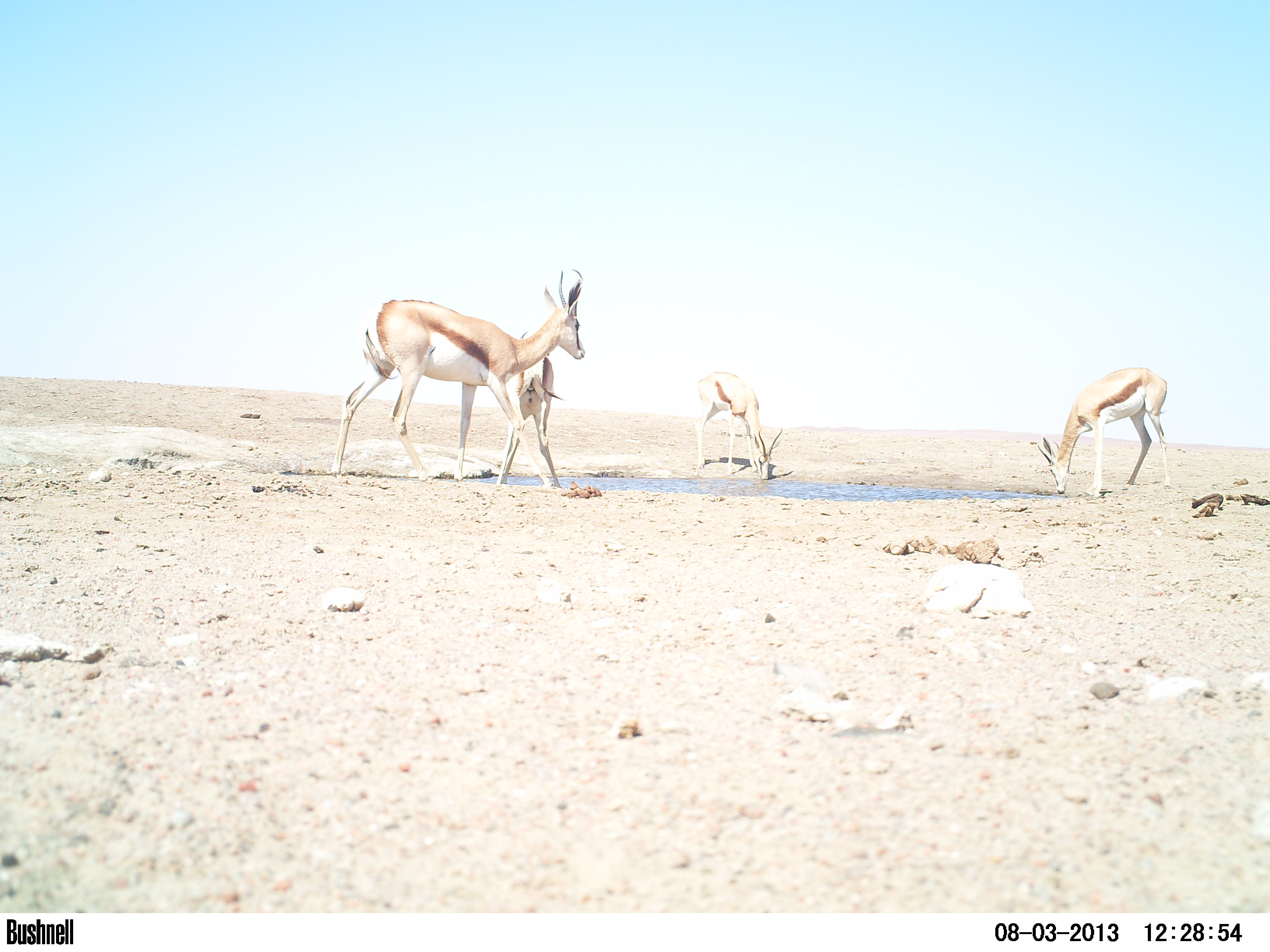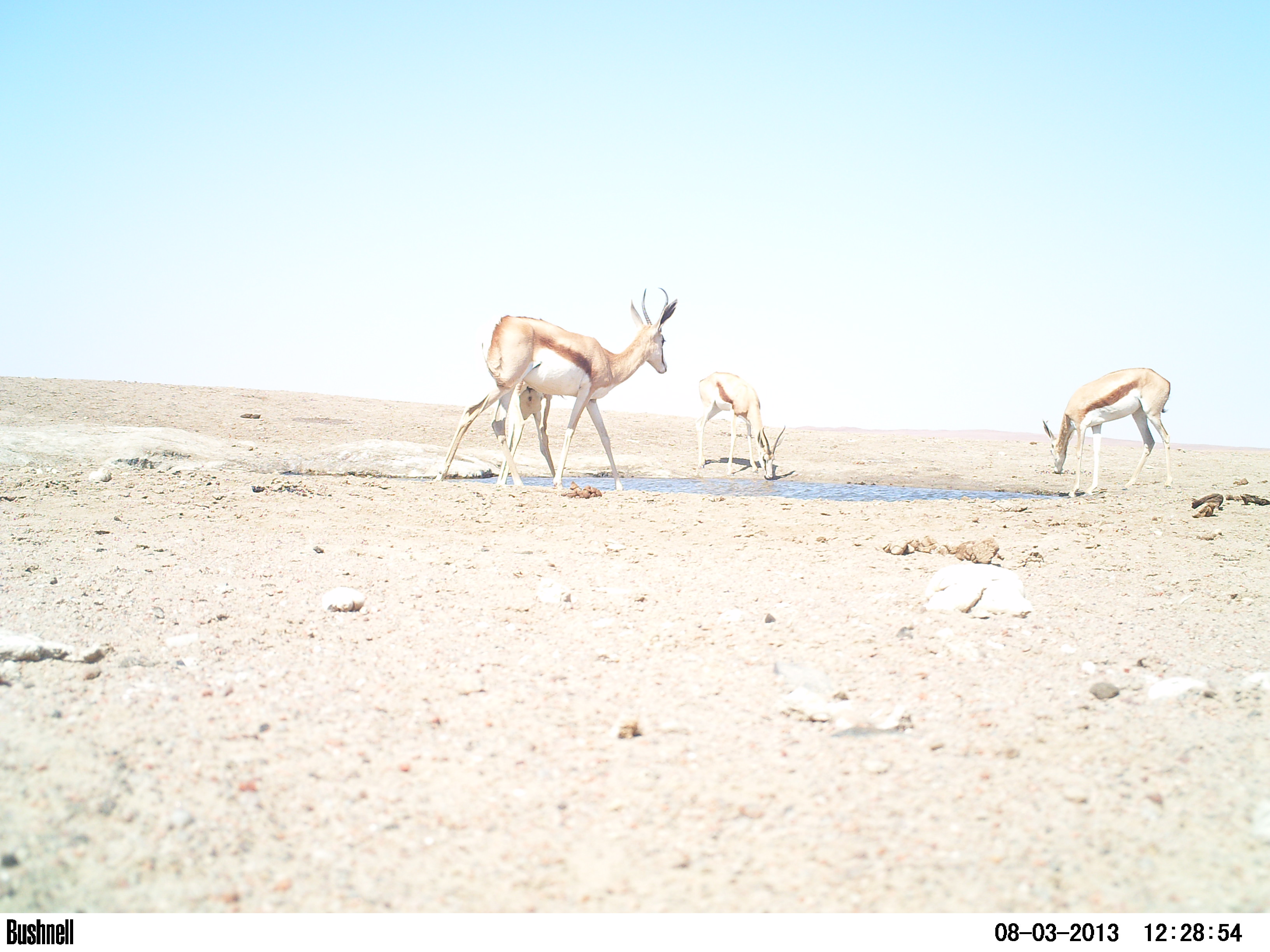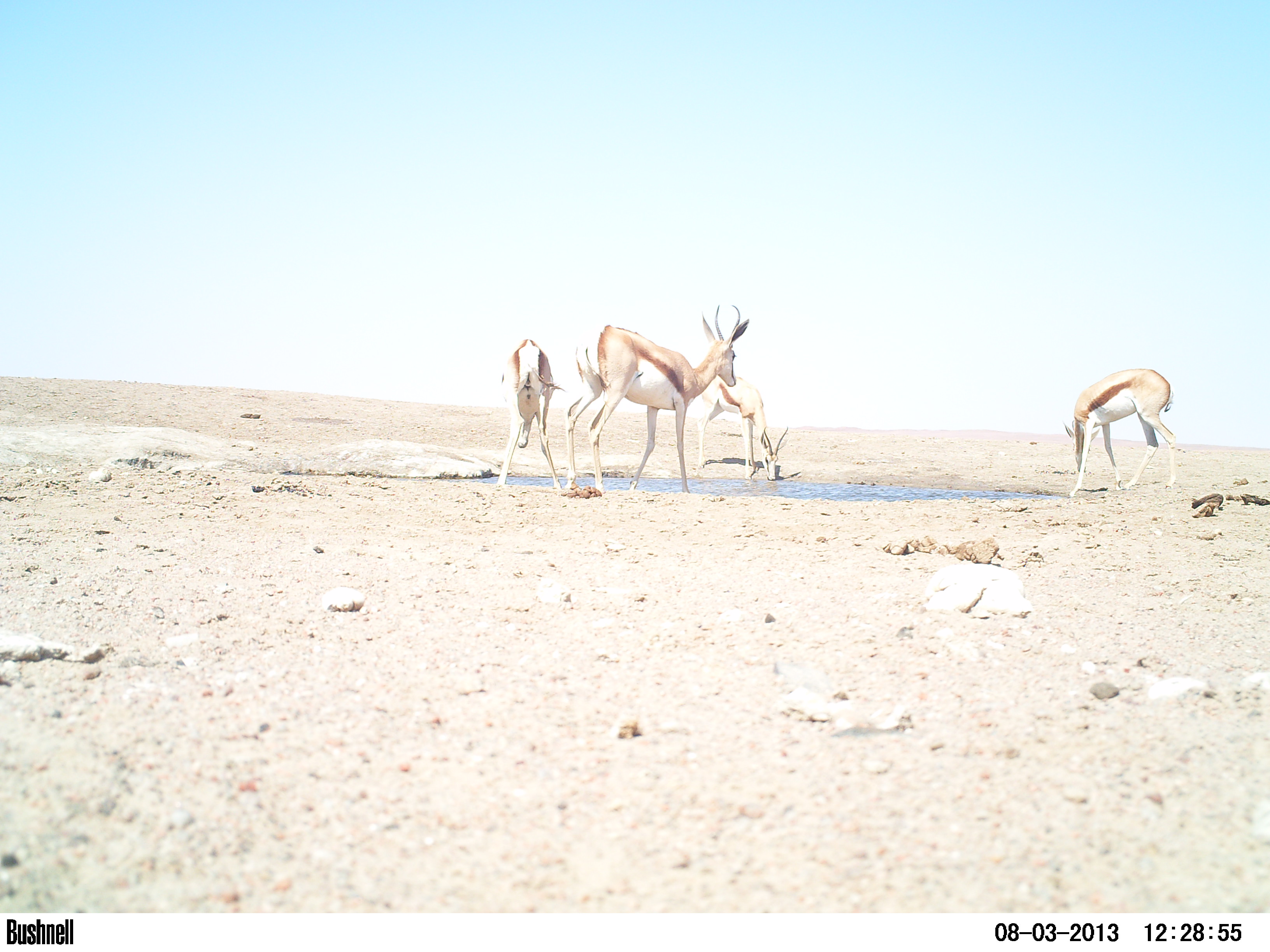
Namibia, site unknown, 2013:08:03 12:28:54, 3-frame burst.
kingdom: Animalia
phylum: Chordata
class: Mammalia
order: Artiodactyla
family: Bovidae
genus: Antidorcas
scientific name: Antidorcas marsupialis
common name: springbok